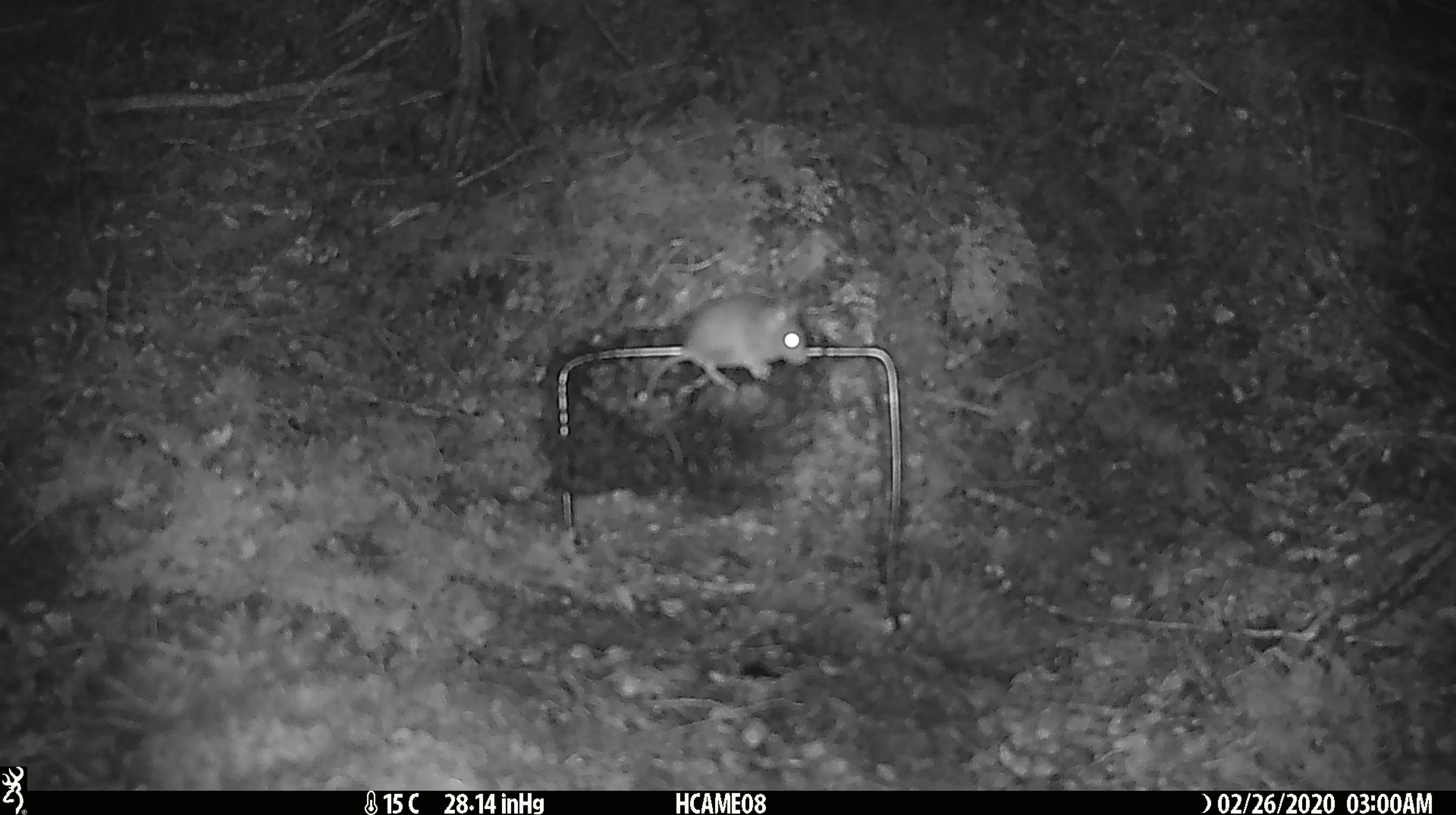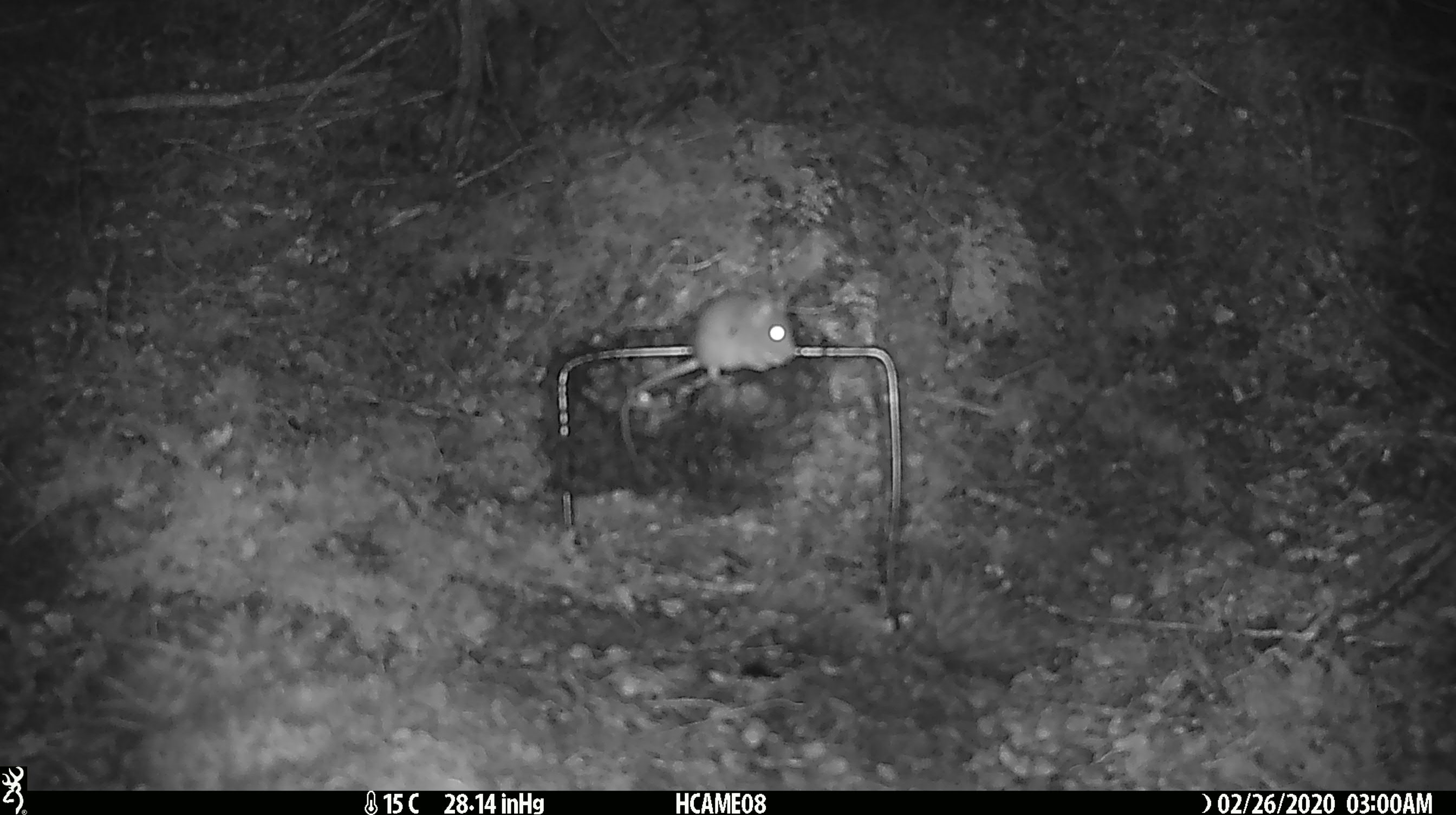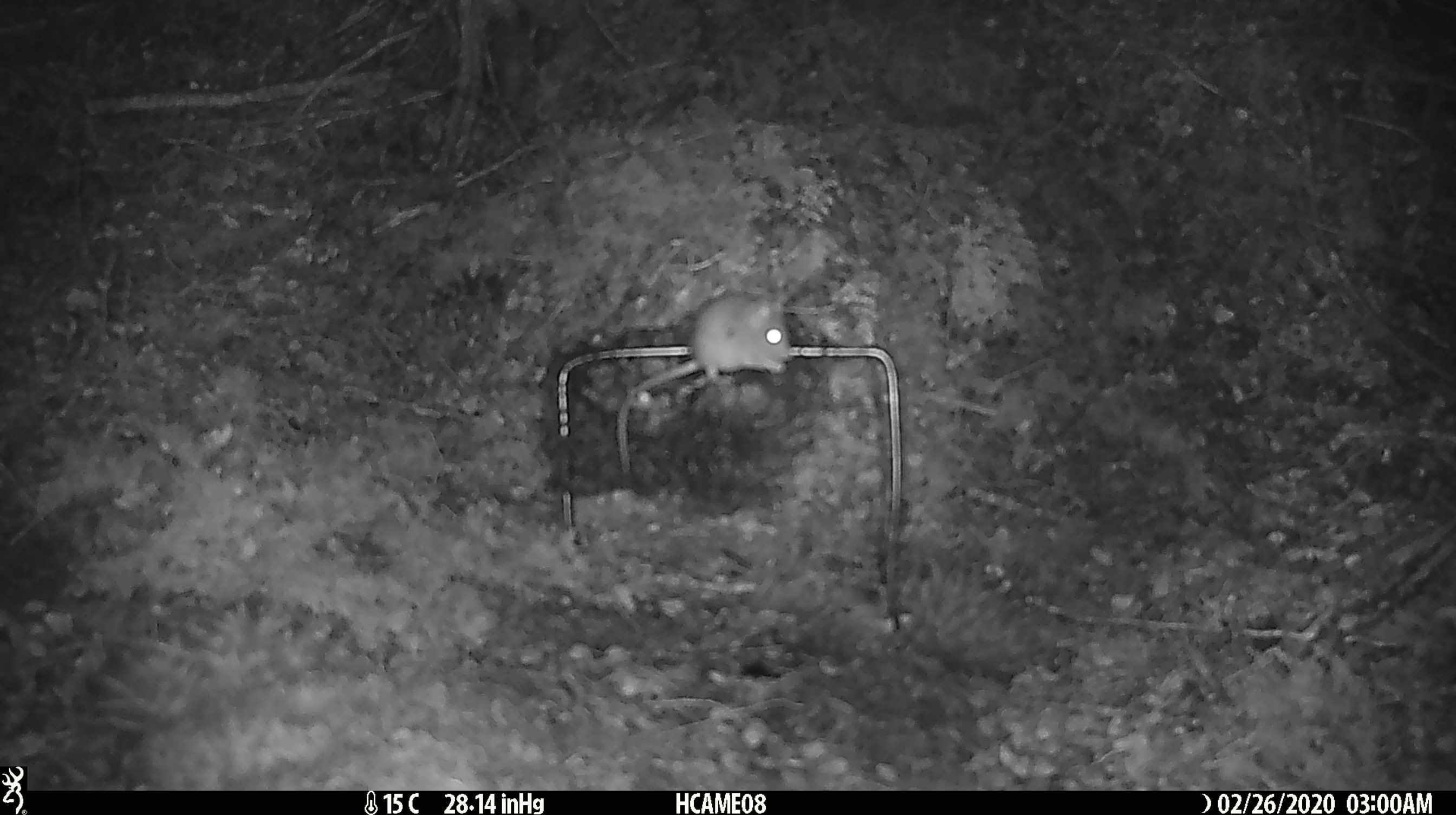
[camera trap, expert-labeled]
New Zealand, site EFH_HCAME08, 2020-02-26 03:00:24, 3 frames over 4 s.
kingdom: Animalia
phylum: Chordata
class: Mammalia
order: Rodentia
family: Muridae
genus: Mus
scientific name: Mus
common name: mouse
Mouse (Mus).